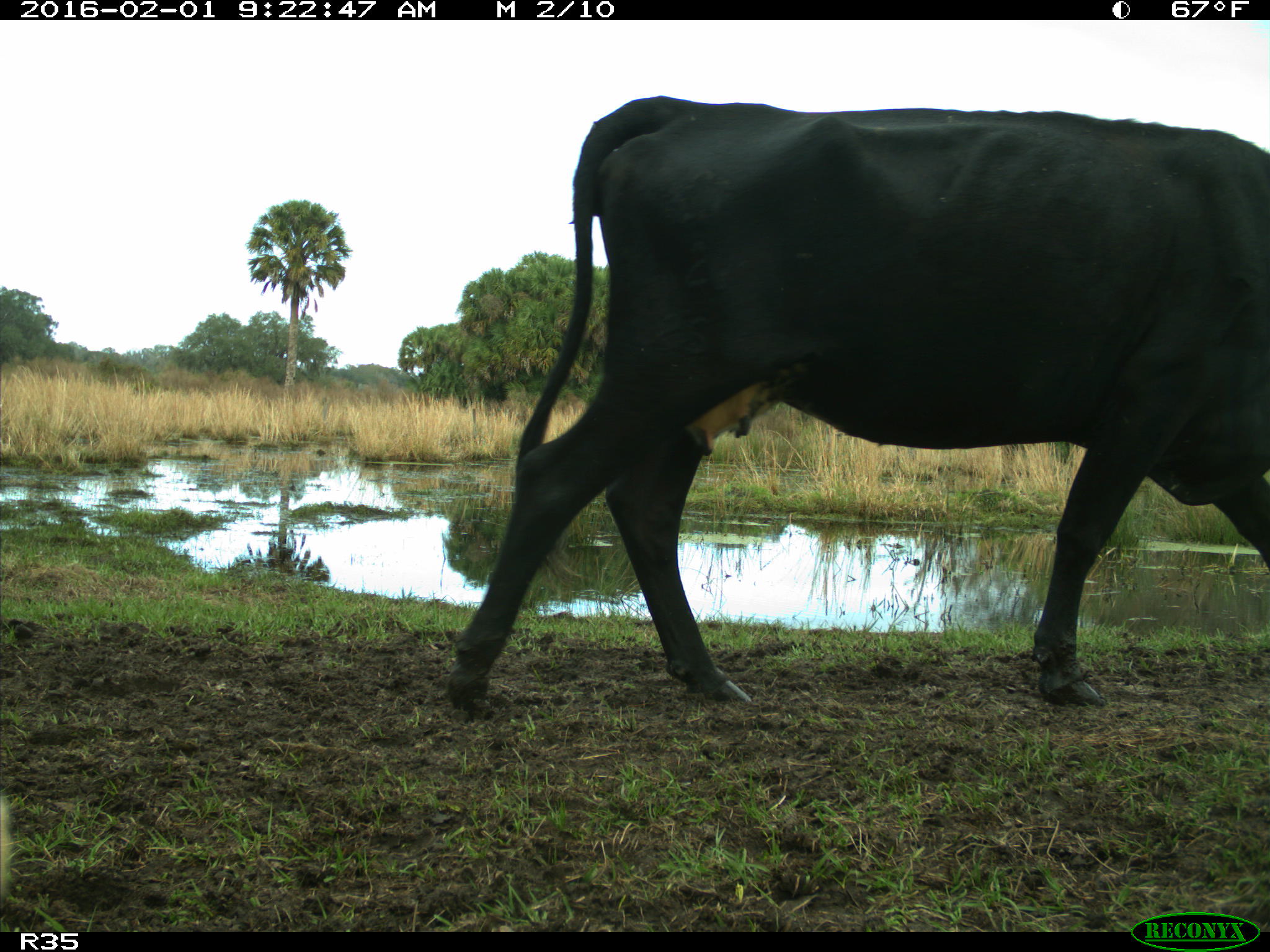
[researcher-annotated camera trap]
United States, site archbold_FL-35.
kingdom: Animalia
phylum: Chordata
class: Mammalia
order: Artiodactyla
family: Bovidae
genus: Bos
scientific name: Bos taurus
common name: domestic cow